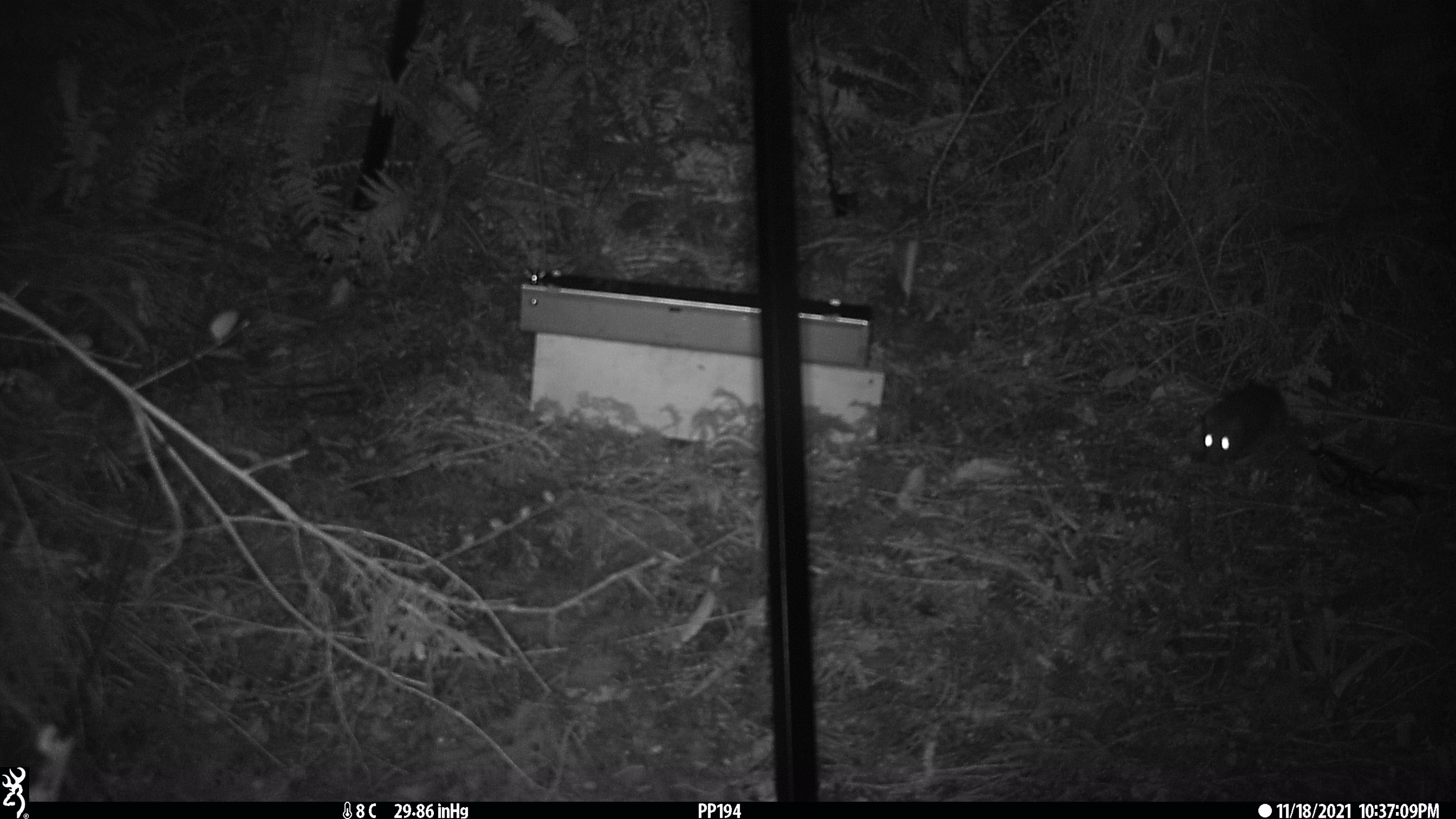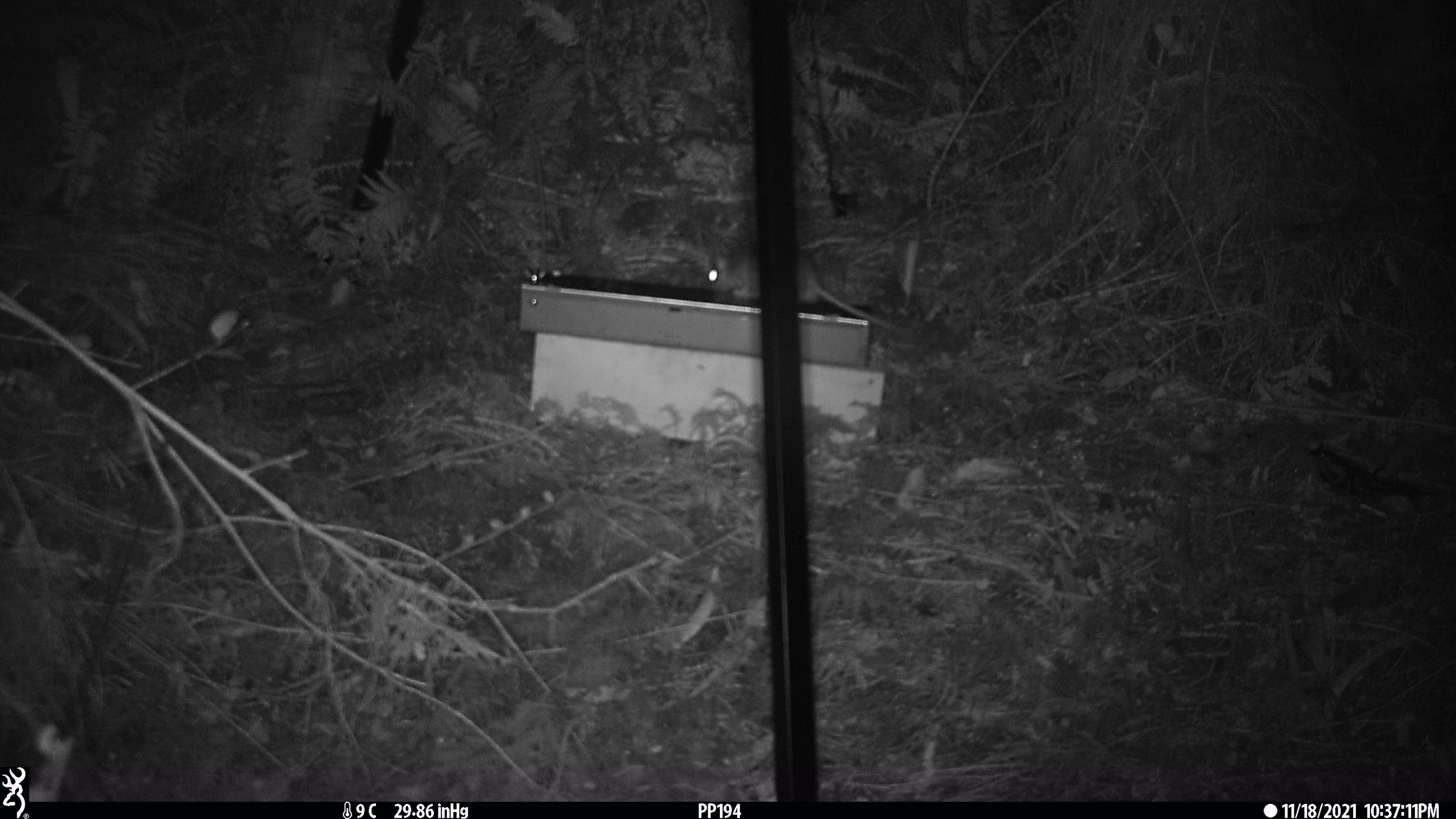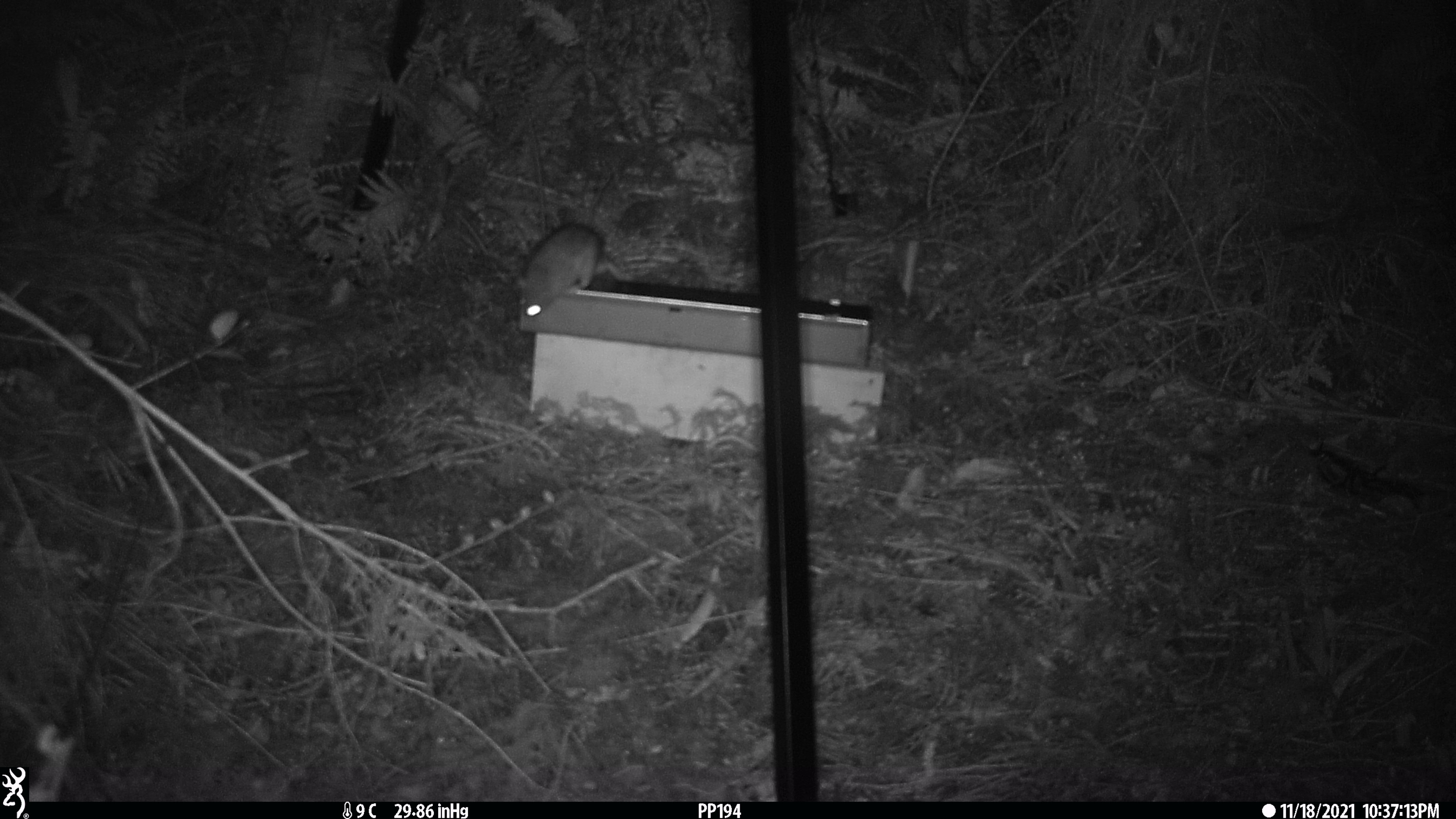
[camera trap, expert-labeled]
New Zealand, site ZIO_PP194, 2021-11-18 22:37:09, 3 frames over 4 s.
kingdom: Animalia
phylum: Chordata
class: Mammalia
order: Rodentia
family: Muridae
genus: Rattus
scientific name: Rattus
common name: rat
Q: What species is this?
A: Rat (Rattus).